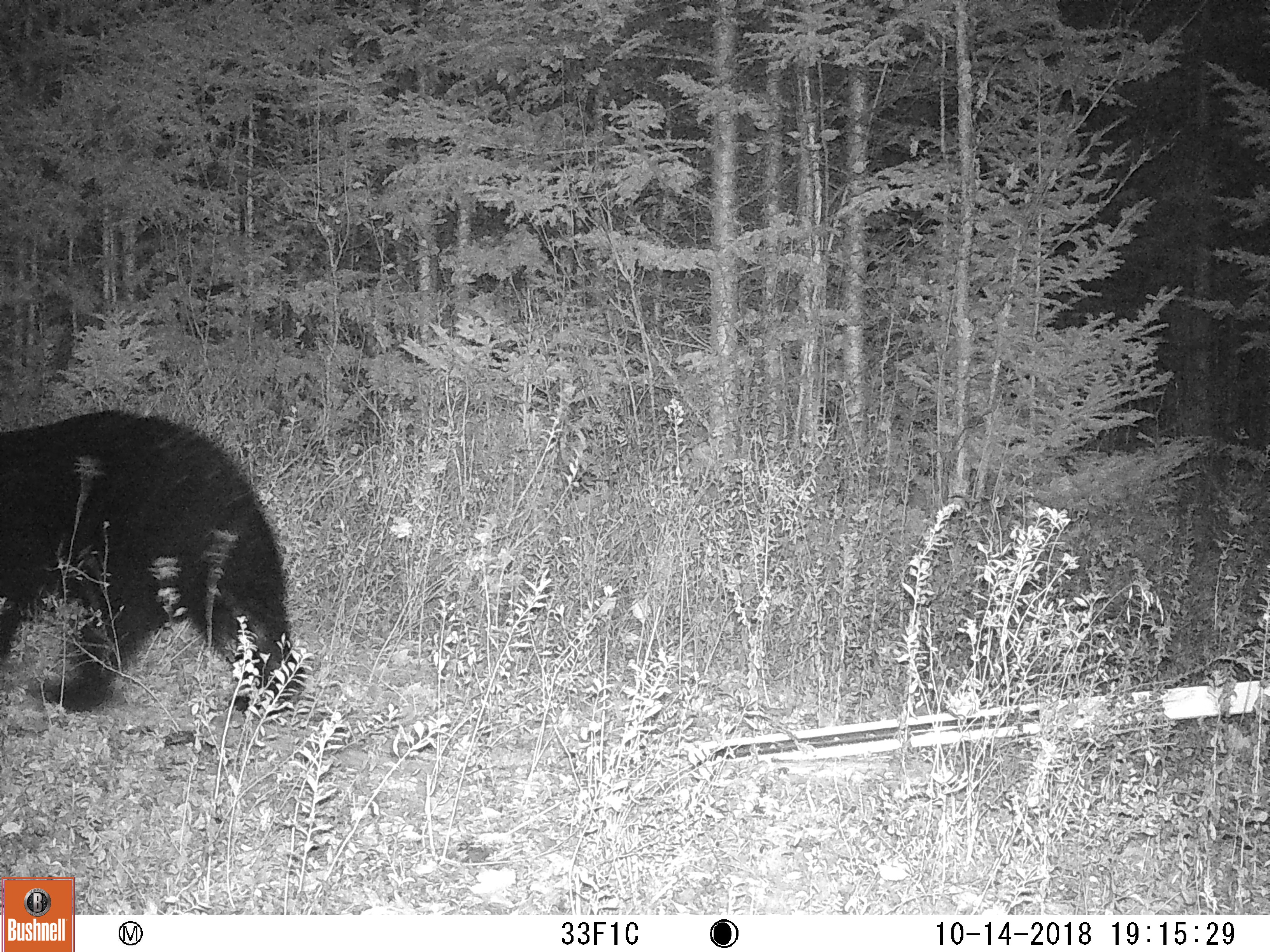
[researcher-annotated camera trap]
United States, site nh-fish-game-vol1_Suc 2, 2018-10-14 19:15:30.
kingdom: Animalia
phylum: Chordata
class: Mammalia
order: Carnivora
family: Ursidae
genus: Ursus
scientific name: Ursus americanus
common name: black bear